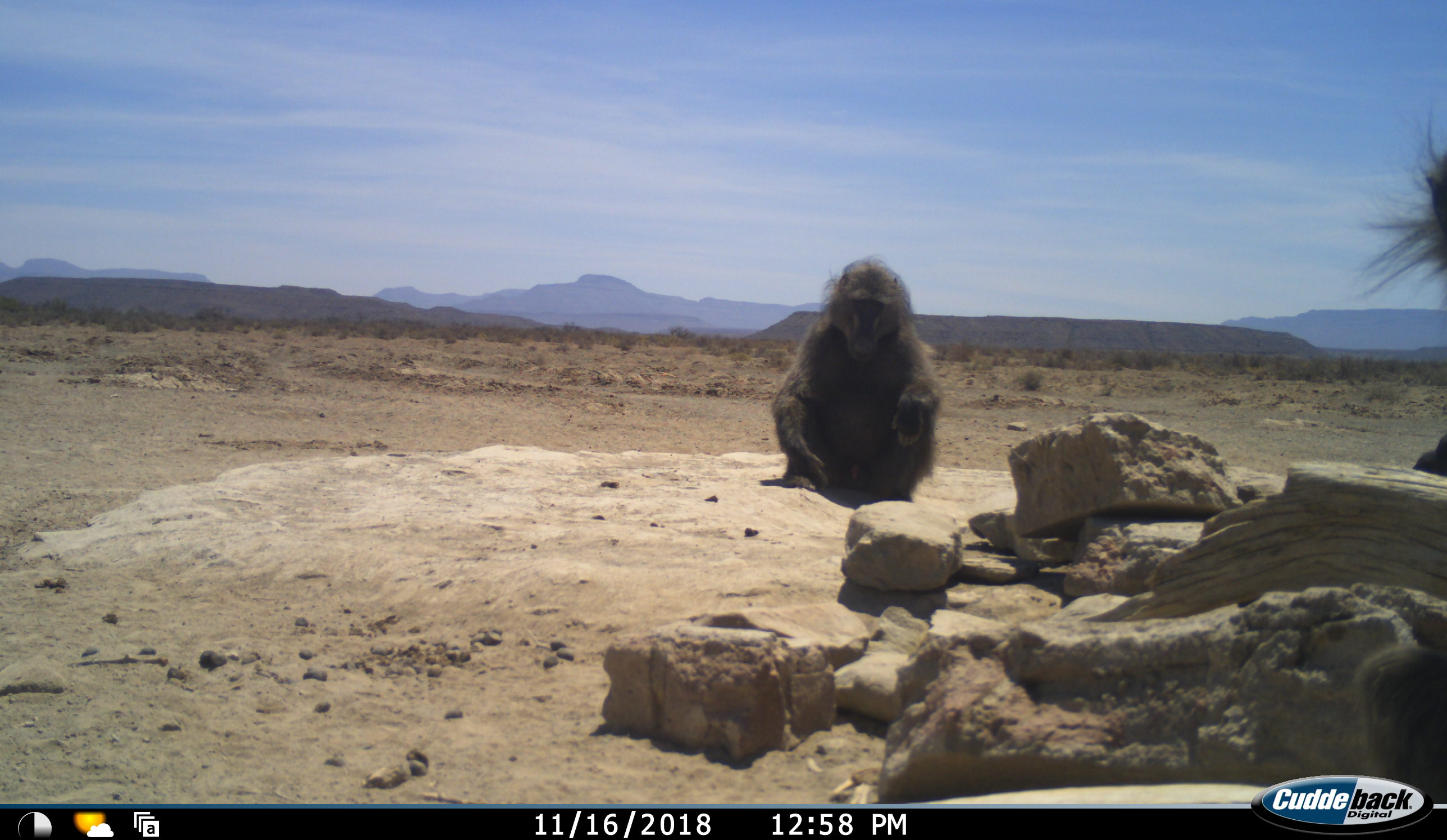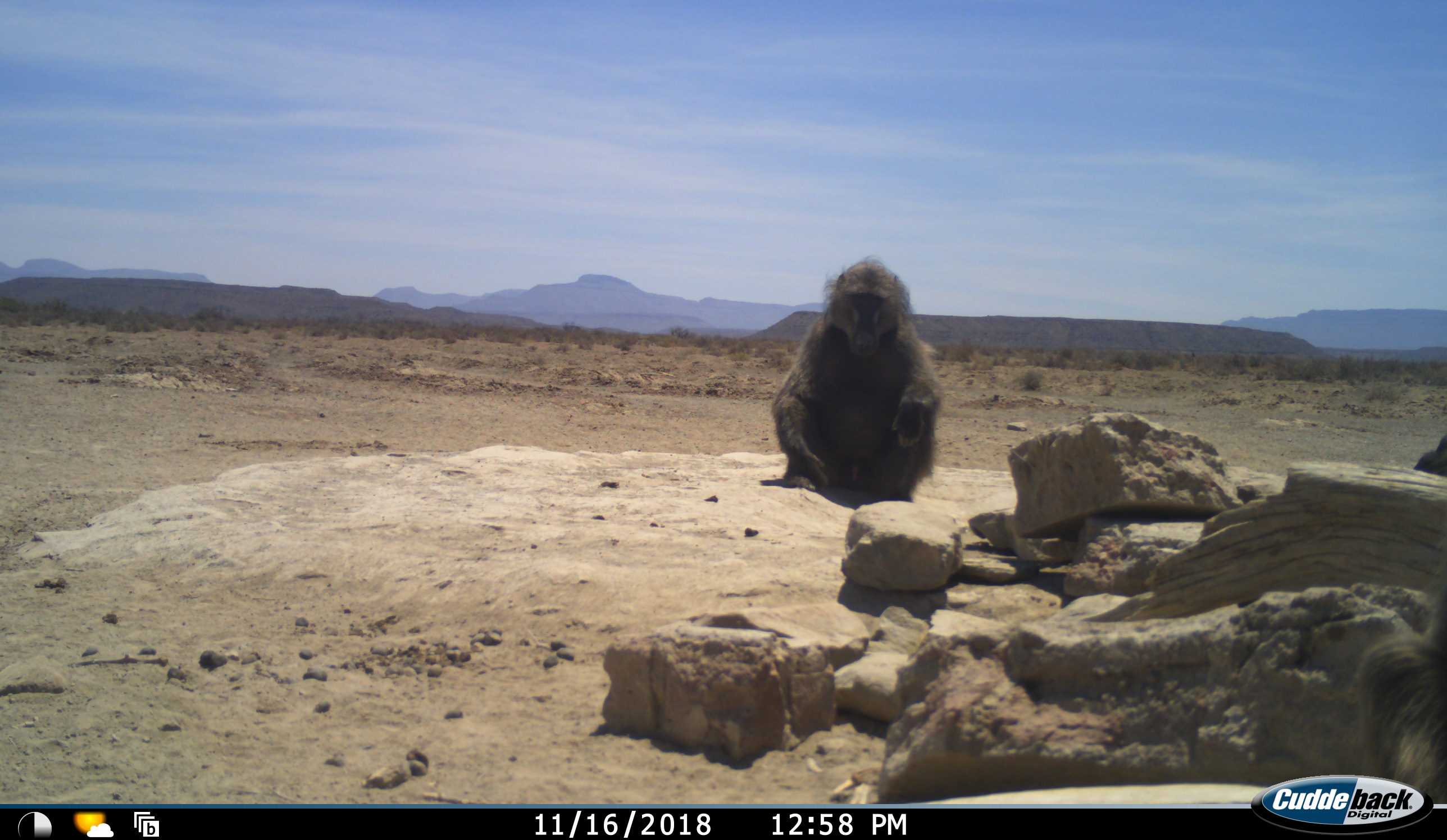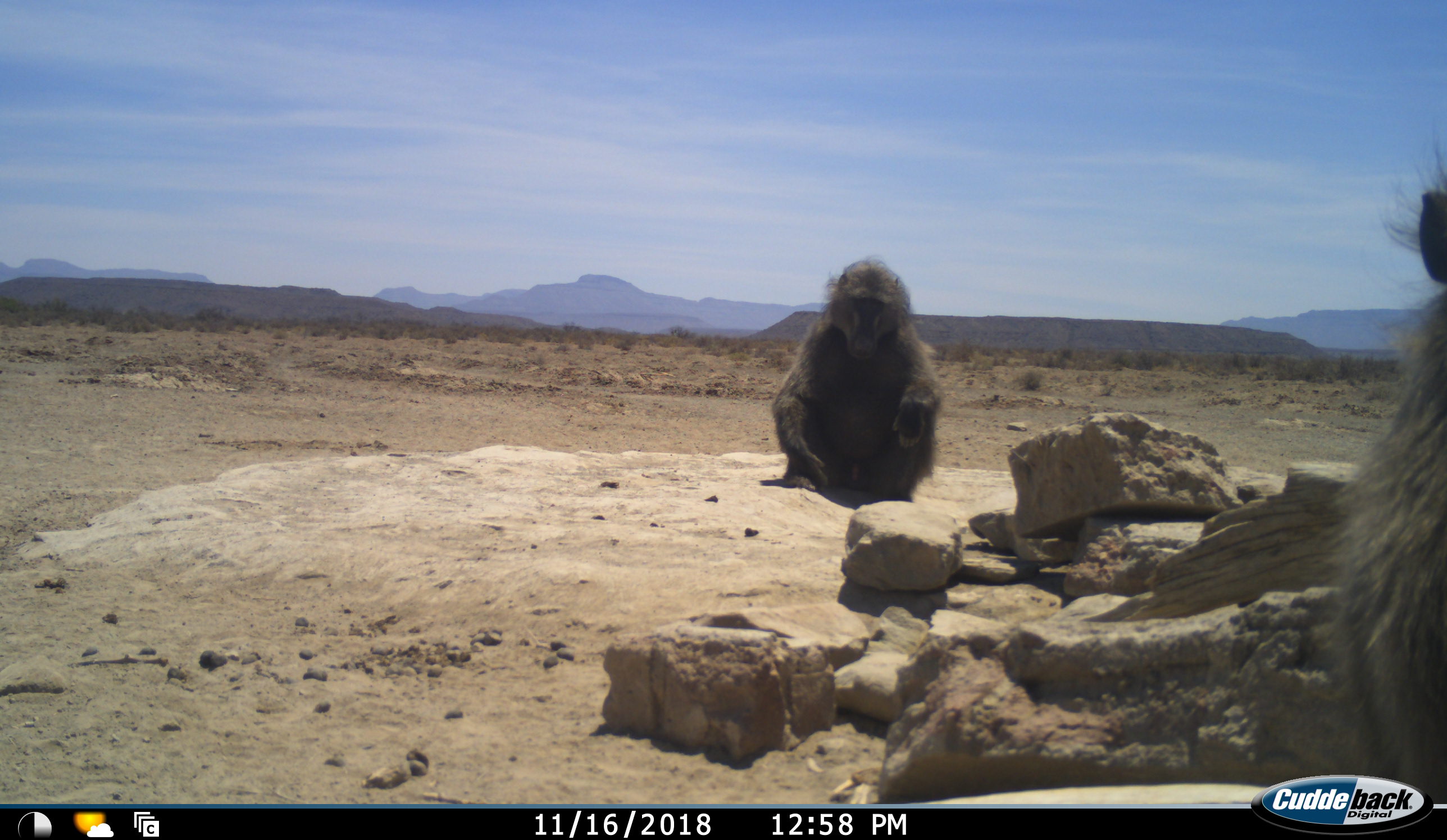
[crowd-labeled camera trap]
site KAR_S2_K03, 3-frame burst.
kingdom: Animalia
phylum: Chordata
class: Mammalia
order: Primates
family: Cercopithecidae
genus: Papio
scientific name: Papio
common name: baboon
Baboon (Papio), count 2. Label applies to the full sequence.